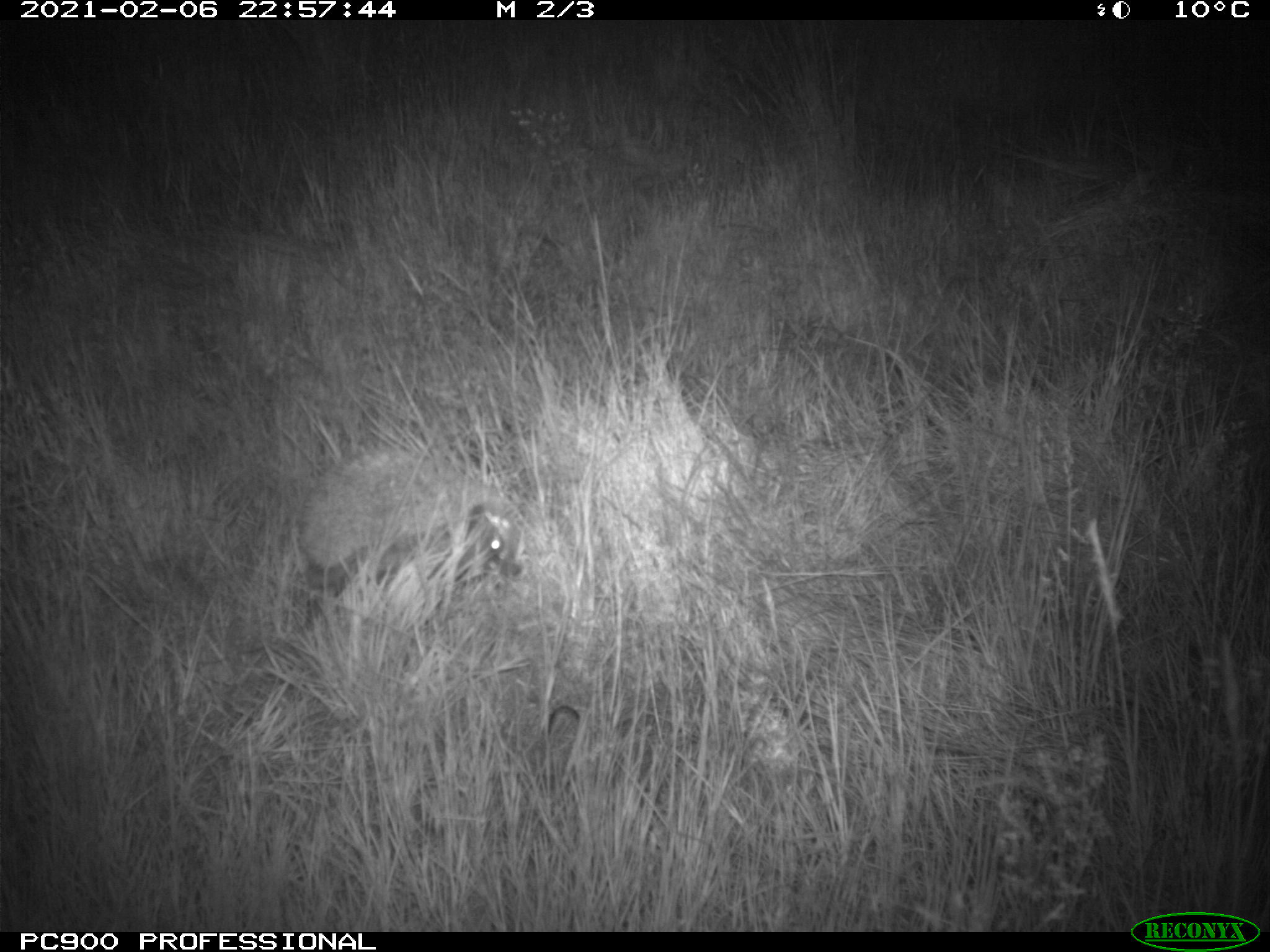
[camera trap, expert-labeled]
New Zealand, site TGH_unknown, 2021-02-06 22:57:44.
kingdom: Animalia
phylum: Chordata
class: Mammalia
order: Eulipotyphla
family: Erinaceidae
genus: Erinaceus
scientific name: Erinaceus europaeus europaeus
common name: european hedgehog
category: hedgehog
Hedgehog (european hedgehog) (Erinaceus europaeus europaeus).